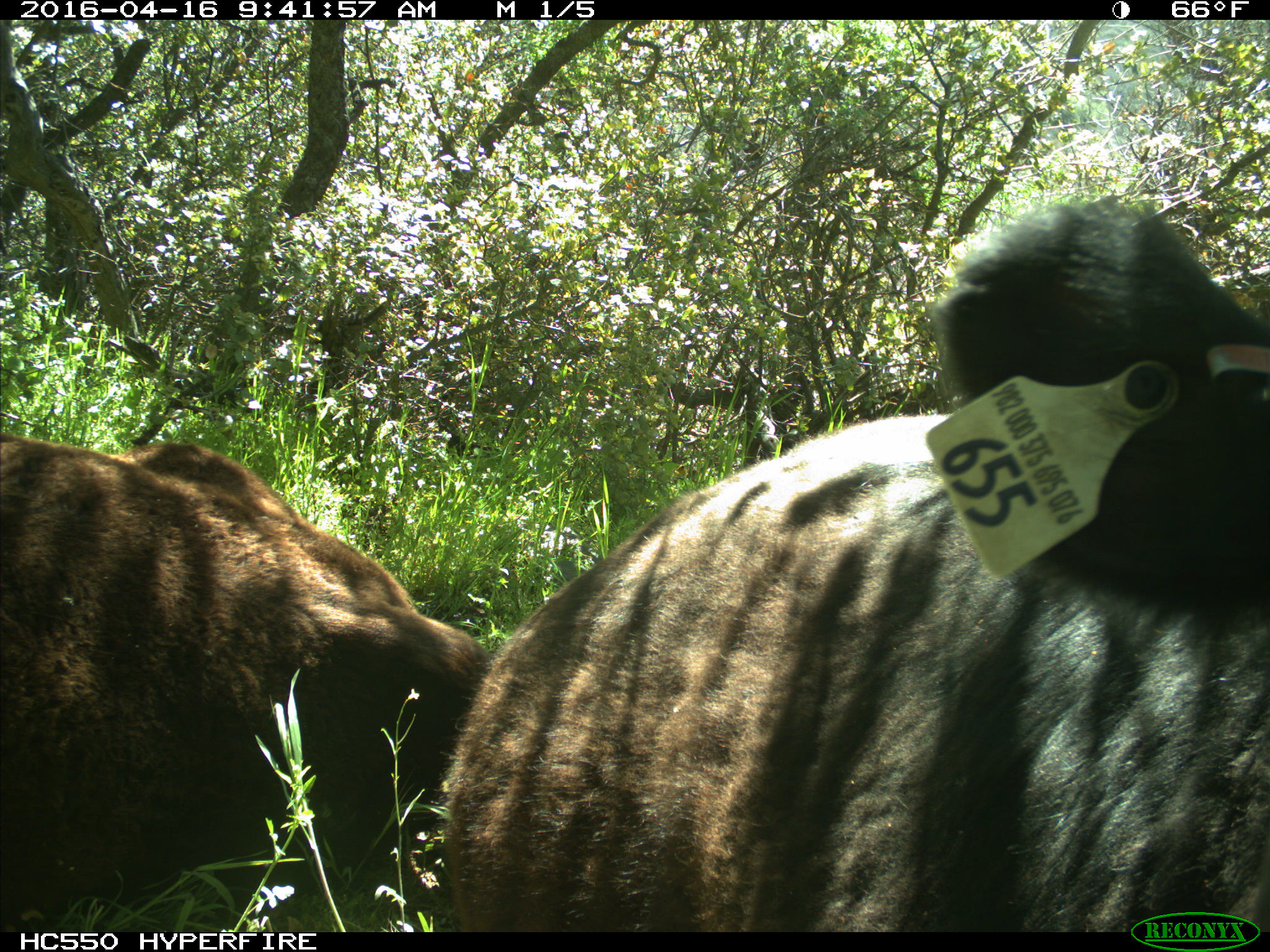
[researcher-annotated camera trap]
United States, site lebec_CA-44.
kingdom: Animalia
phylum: Chordata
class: Mammalia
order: Artiodactyla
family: Bovidae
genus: Bos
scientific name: Bos taurus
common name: domestic cow